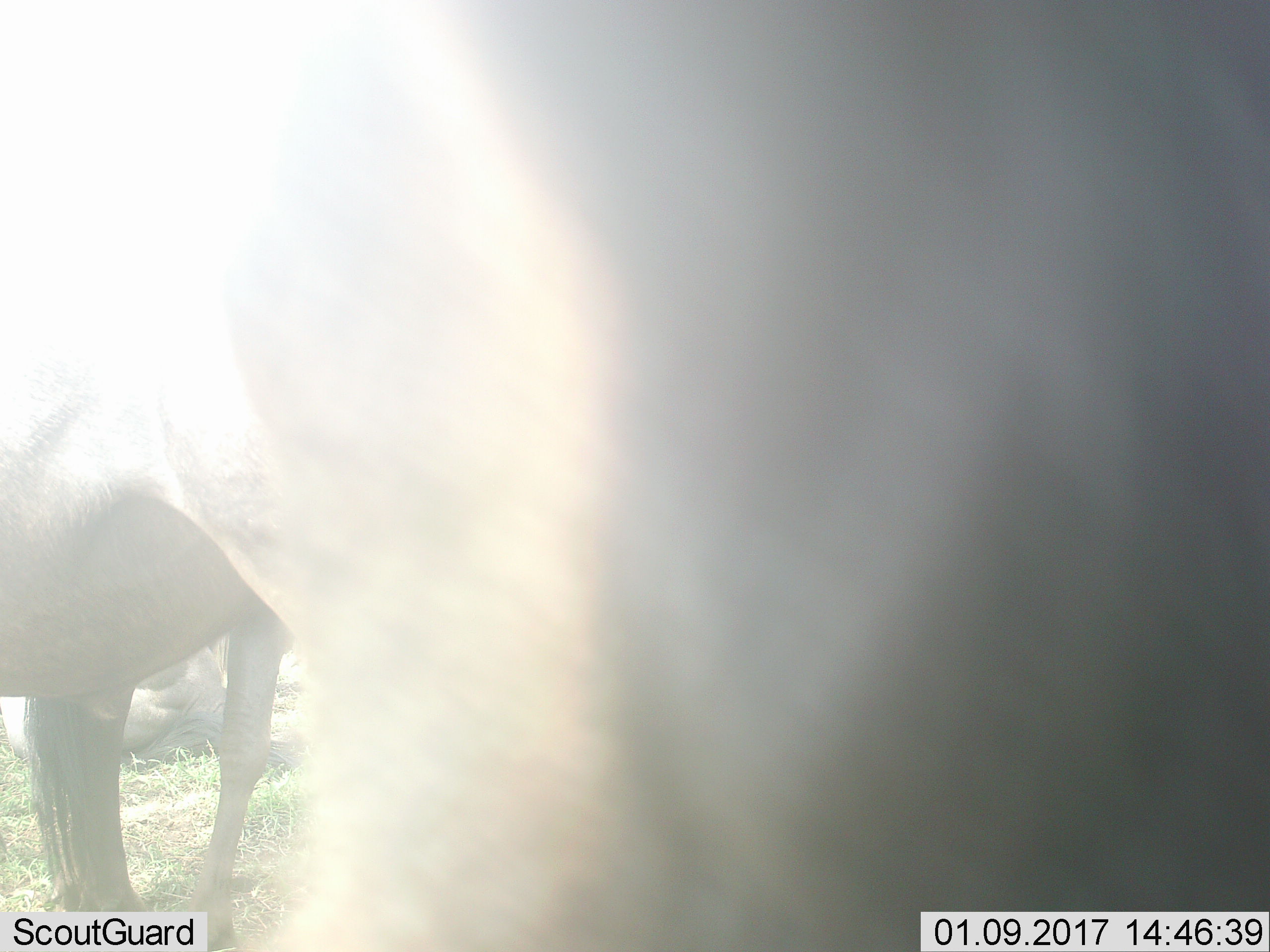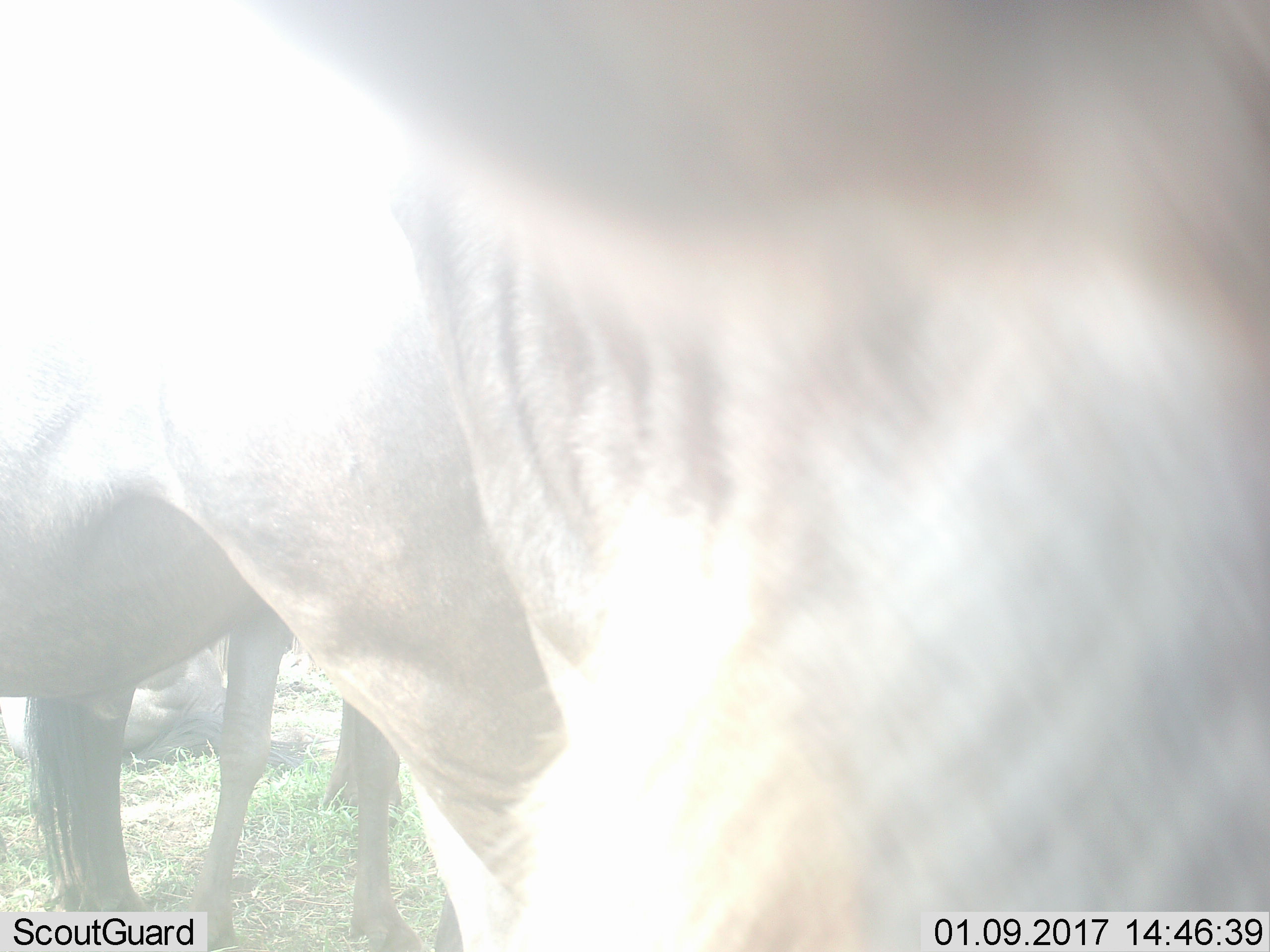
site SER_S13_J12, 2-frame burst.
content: unidentified animal